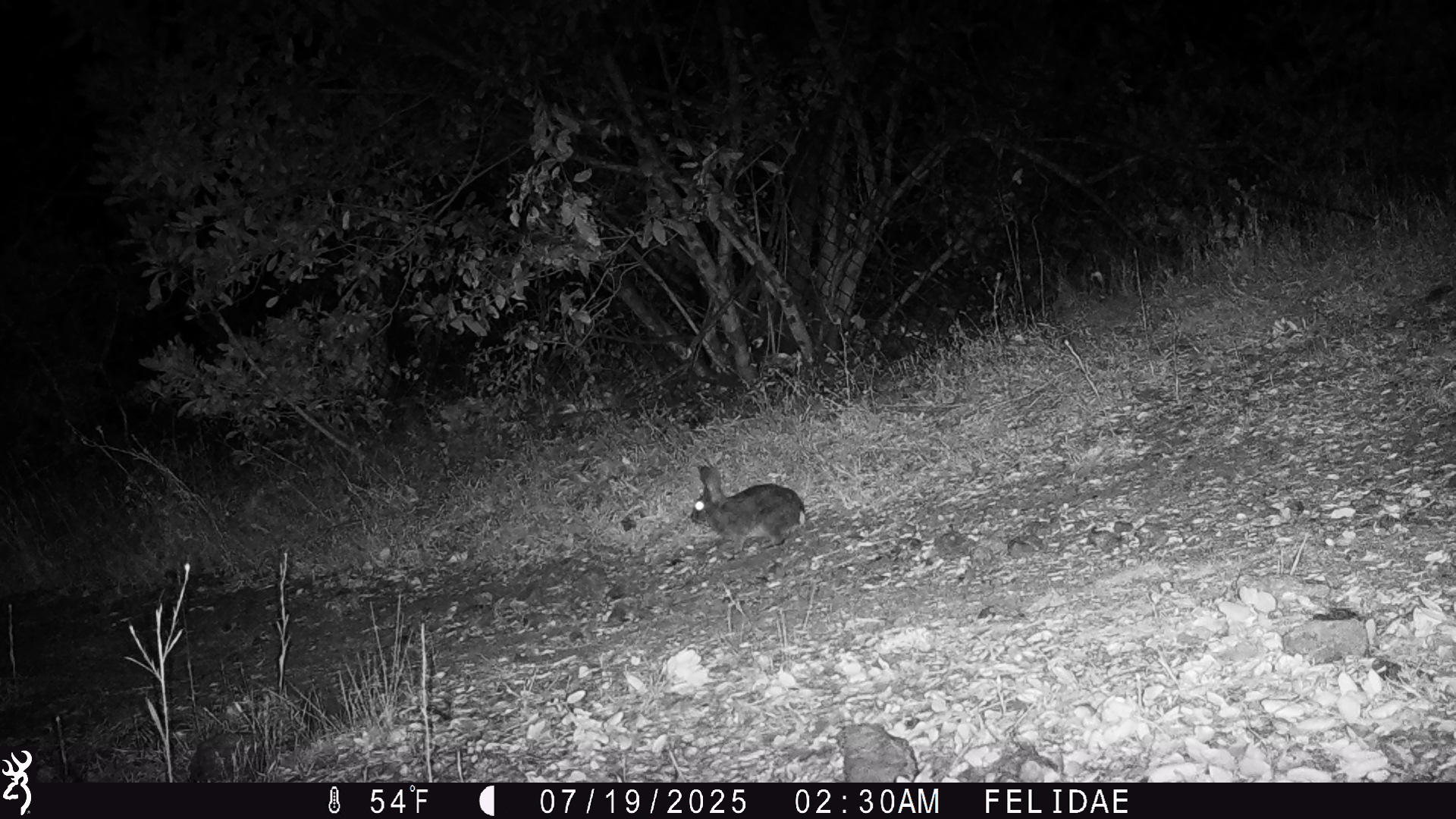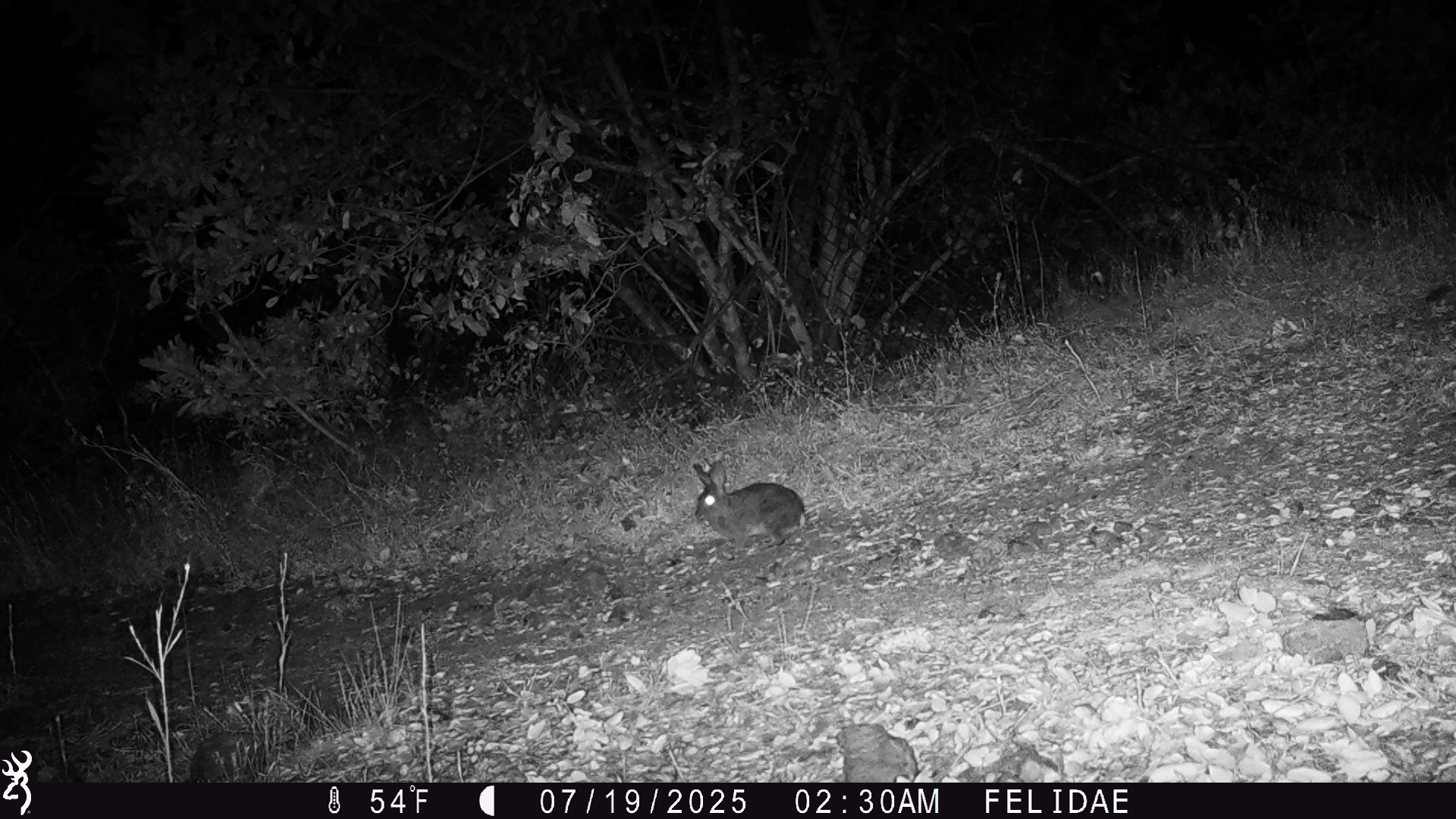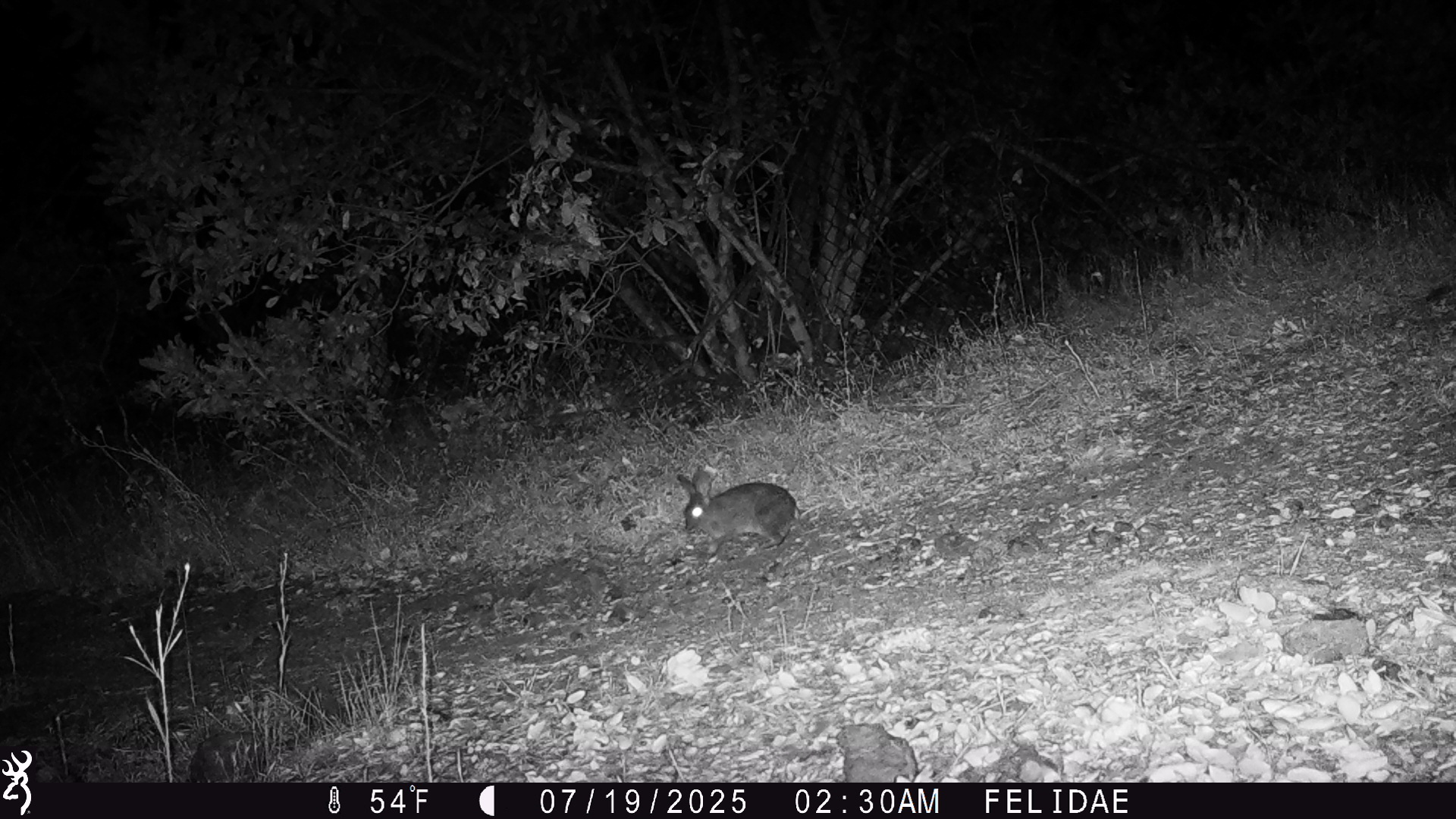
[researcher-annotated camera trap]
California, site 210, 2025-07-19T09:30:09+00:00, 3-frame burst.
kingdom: Animalia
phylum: Chordata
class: Mammalia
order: Lagomorpha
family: Leporidae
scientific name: Leporidae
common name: rabbit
Rabbit (Leporidae).